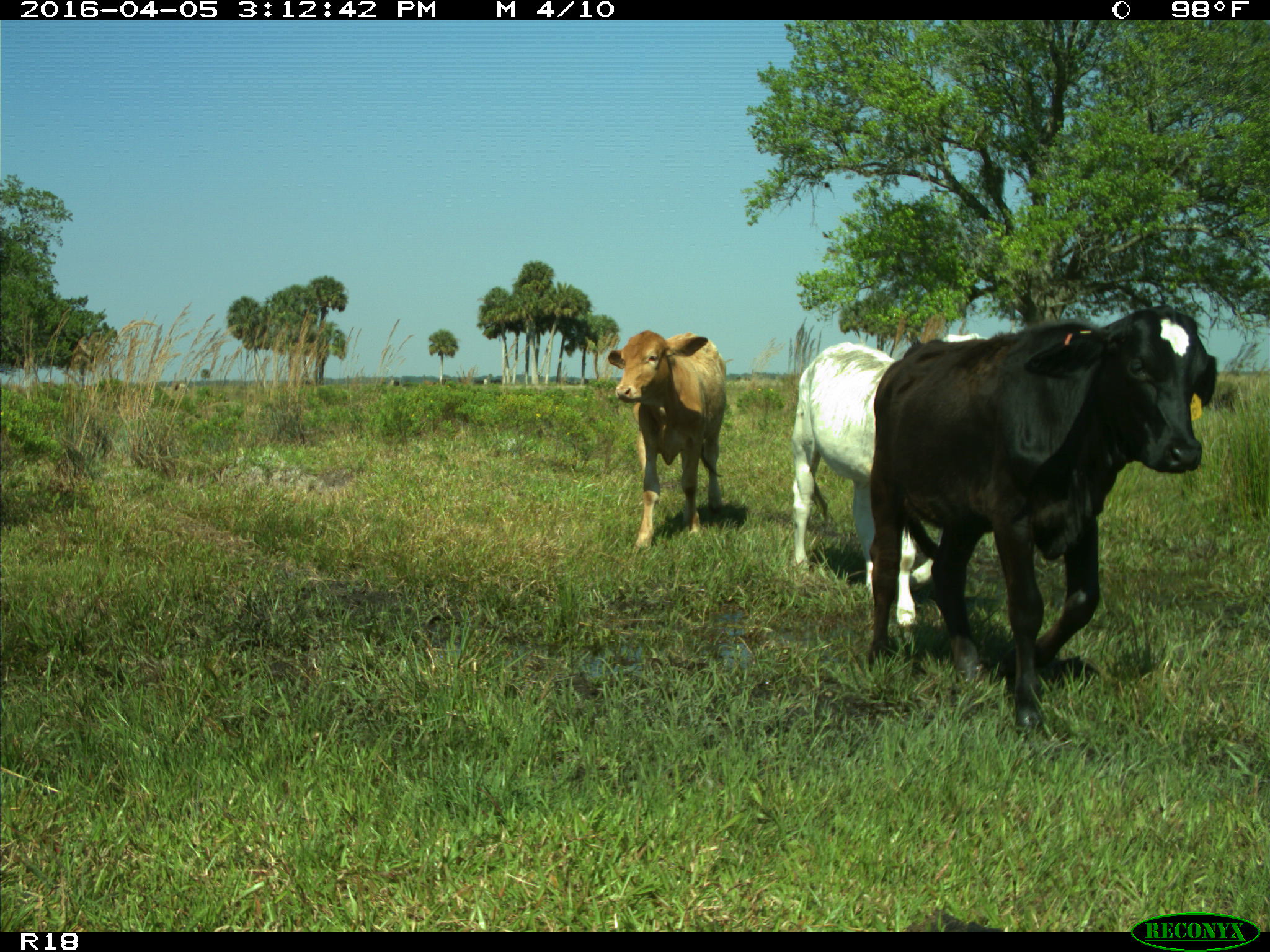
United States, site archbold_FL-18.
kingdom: Animalia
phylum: Chordata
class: Mammalia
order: Artiodactyla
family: Bovidae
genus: Bos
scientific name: Bos taurus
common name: domestic cow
Bos taurus (domestic cow).